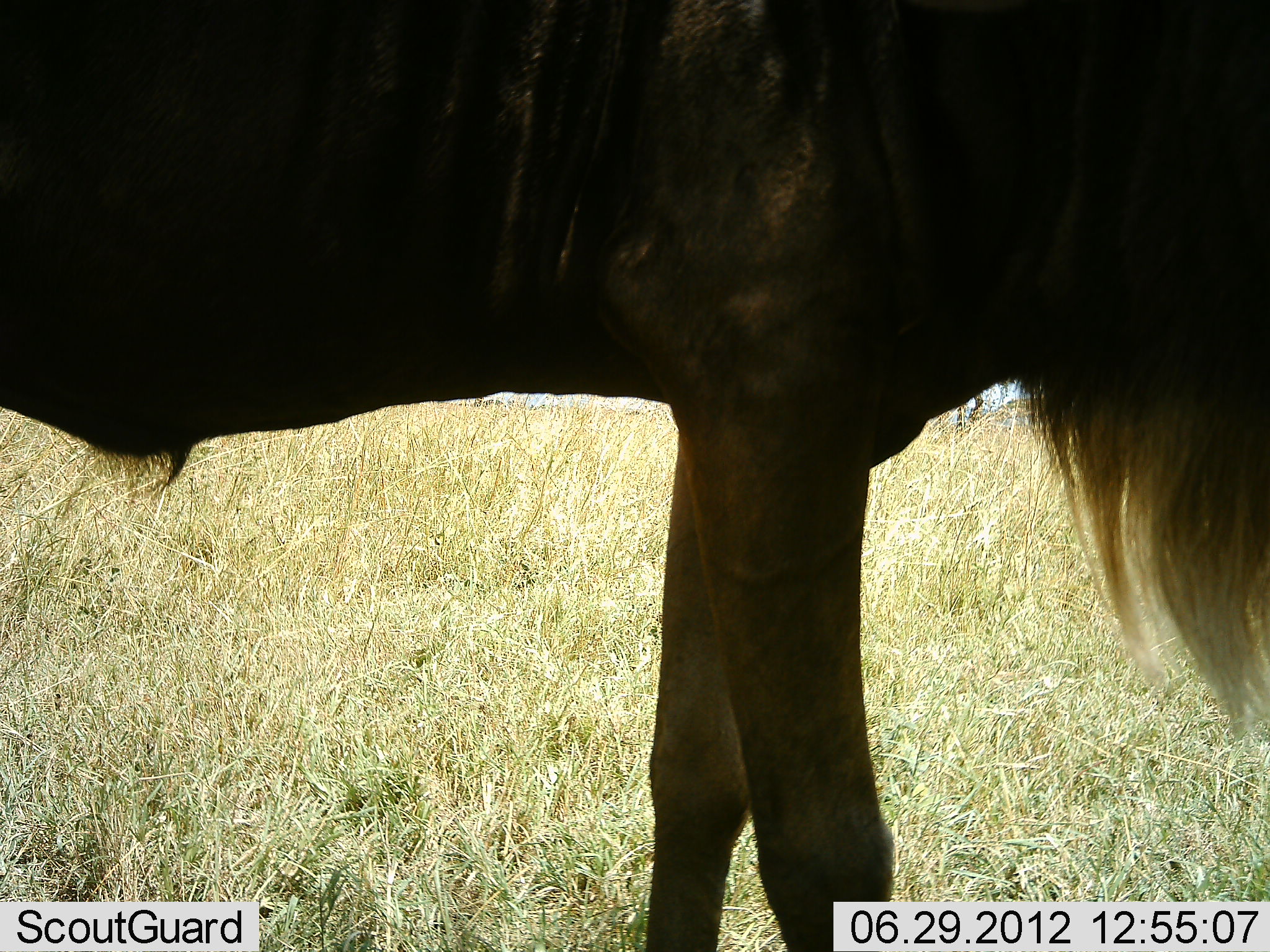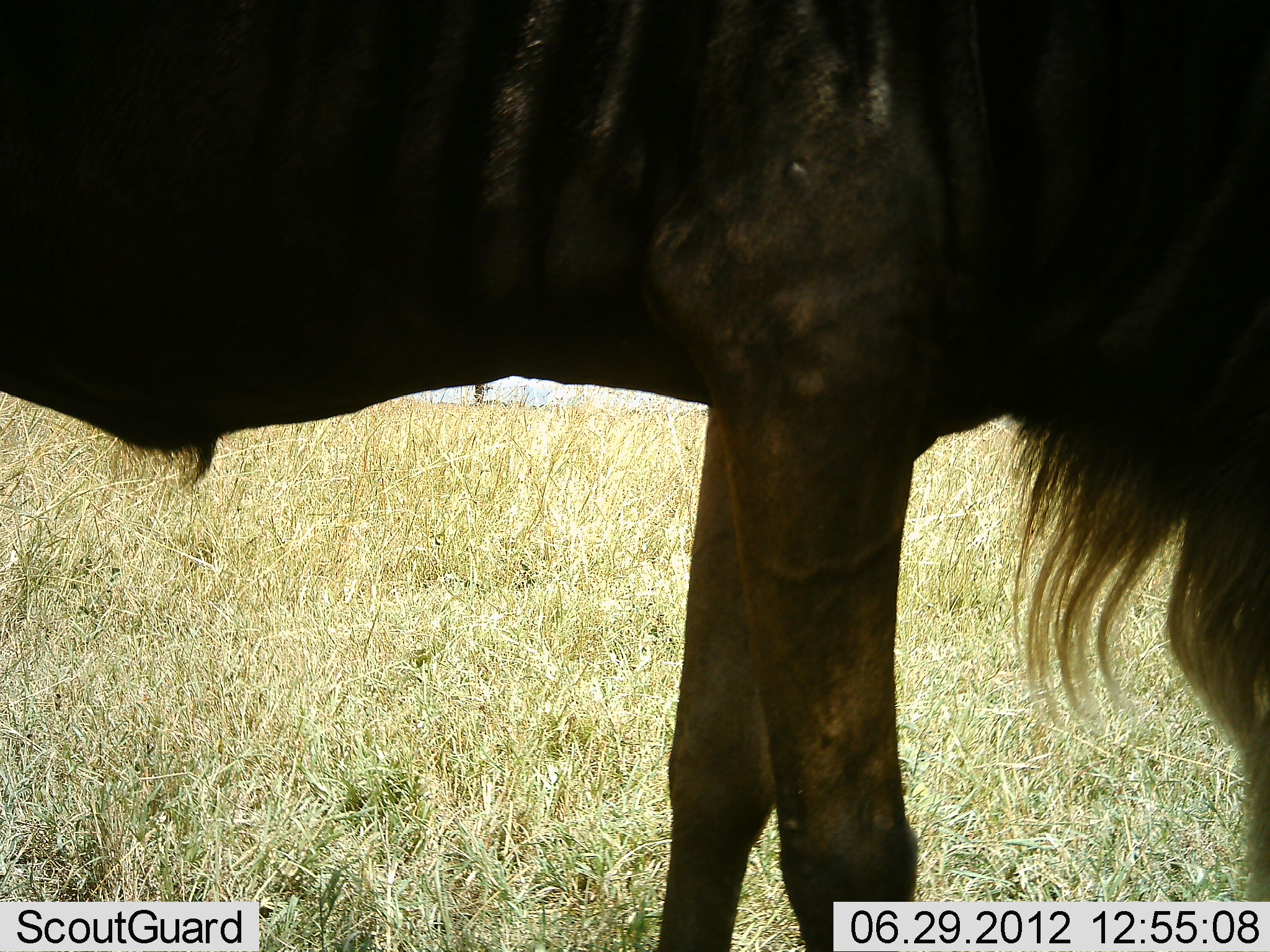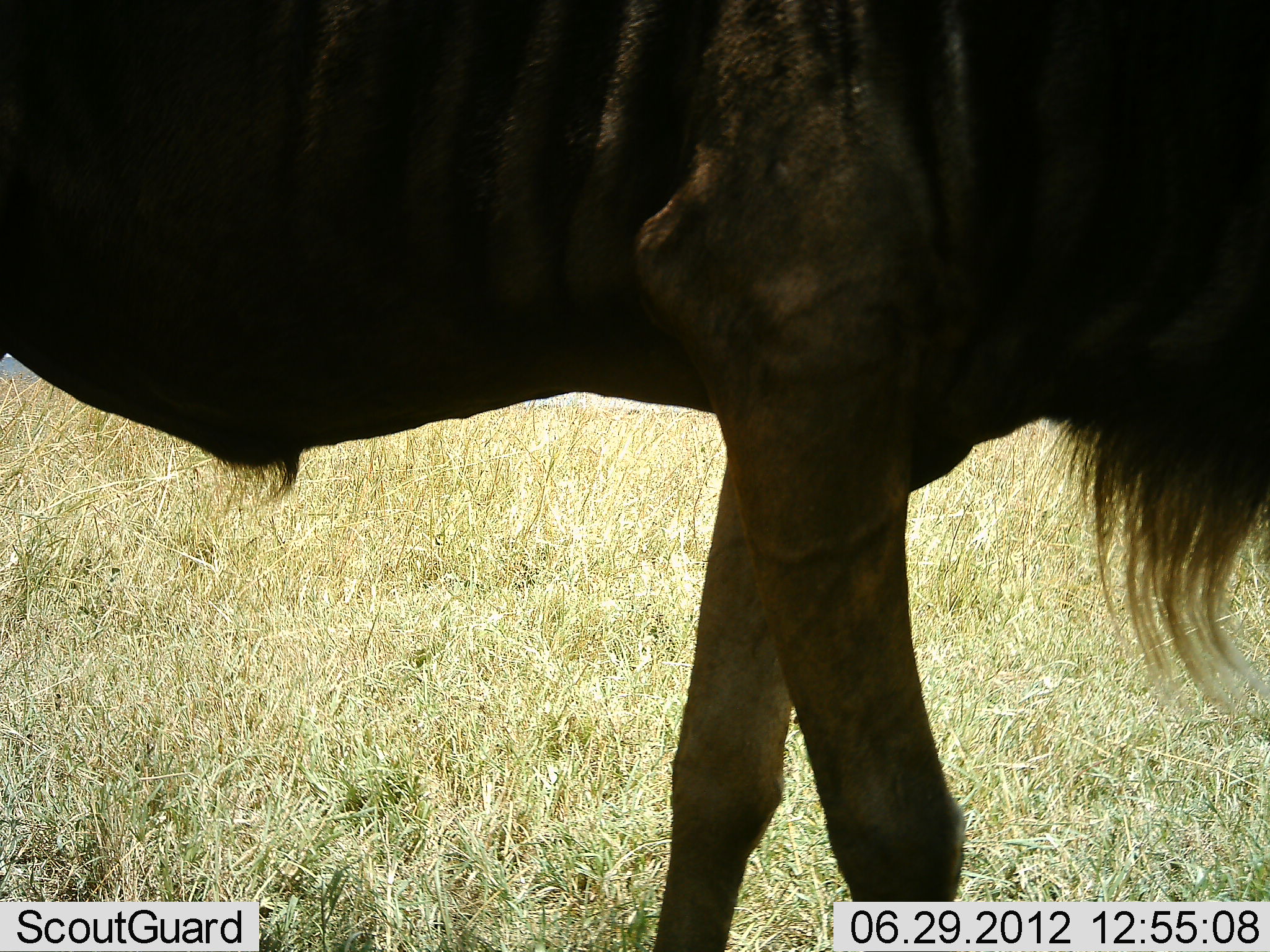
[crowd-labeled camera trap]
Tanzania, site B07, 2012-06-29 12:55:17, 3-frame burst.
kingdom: Animalia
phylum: Chordata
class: Mammalia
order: Artiodactyla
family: Bovidae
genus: Connochaetes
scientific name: Connochaetes taurinus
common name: blue wildebeest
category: wildebeest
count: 1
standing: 40%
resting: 0%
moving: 20%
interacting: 0%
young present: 0%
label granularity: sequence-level